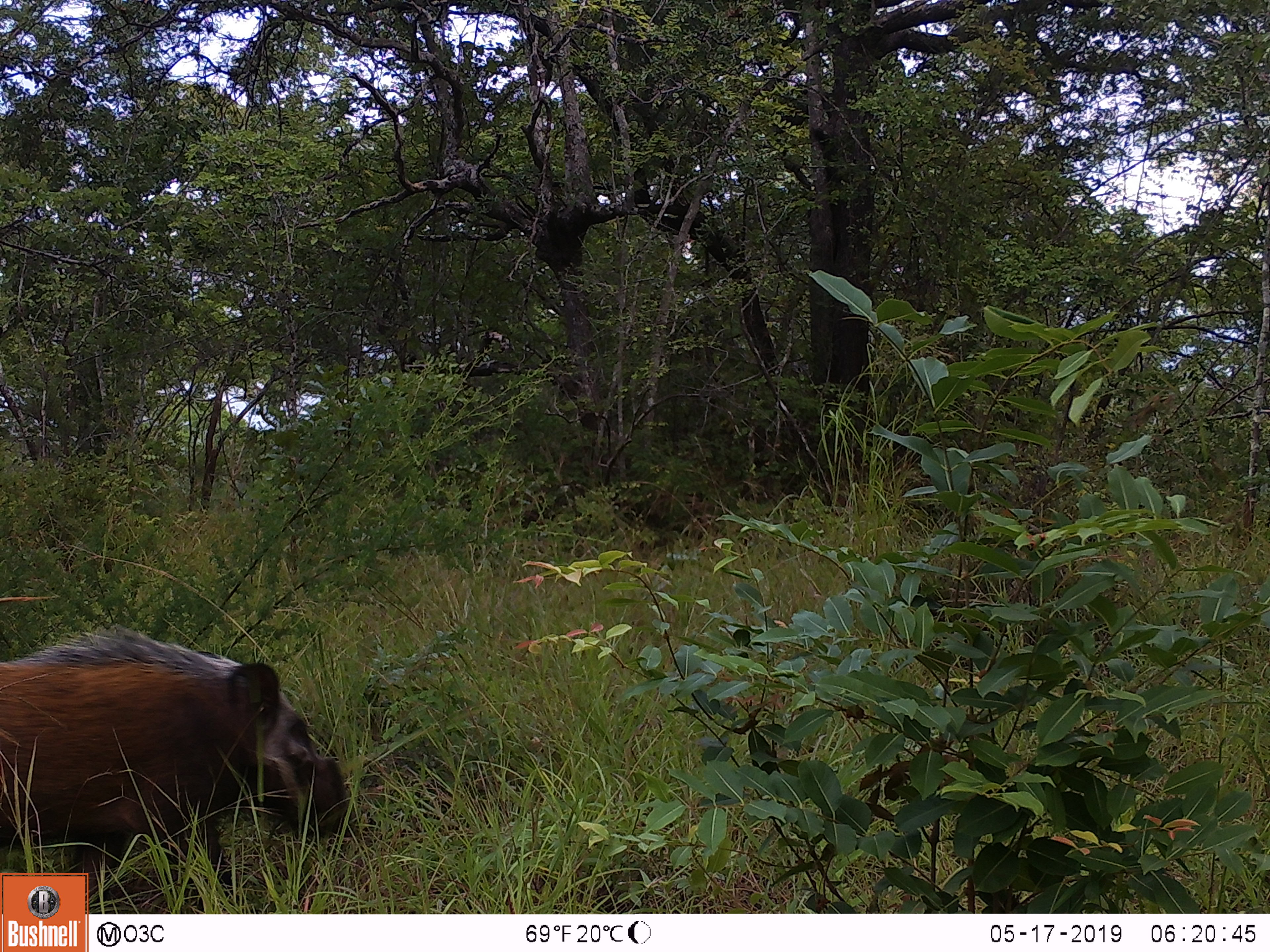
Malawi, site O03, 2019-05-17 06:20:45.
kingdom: Animalia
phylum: Chordata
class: Mammalia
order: Artiodactyla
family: Suidae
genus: Potamochoerus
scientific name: Potamochoerus larvatus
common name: bushpig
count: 1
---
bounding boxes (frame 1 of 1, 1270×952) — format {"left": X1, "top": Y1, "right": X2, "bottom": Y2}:
bushpig: {"left": 1, "top": 624, "right": 357, "bottom": 872}